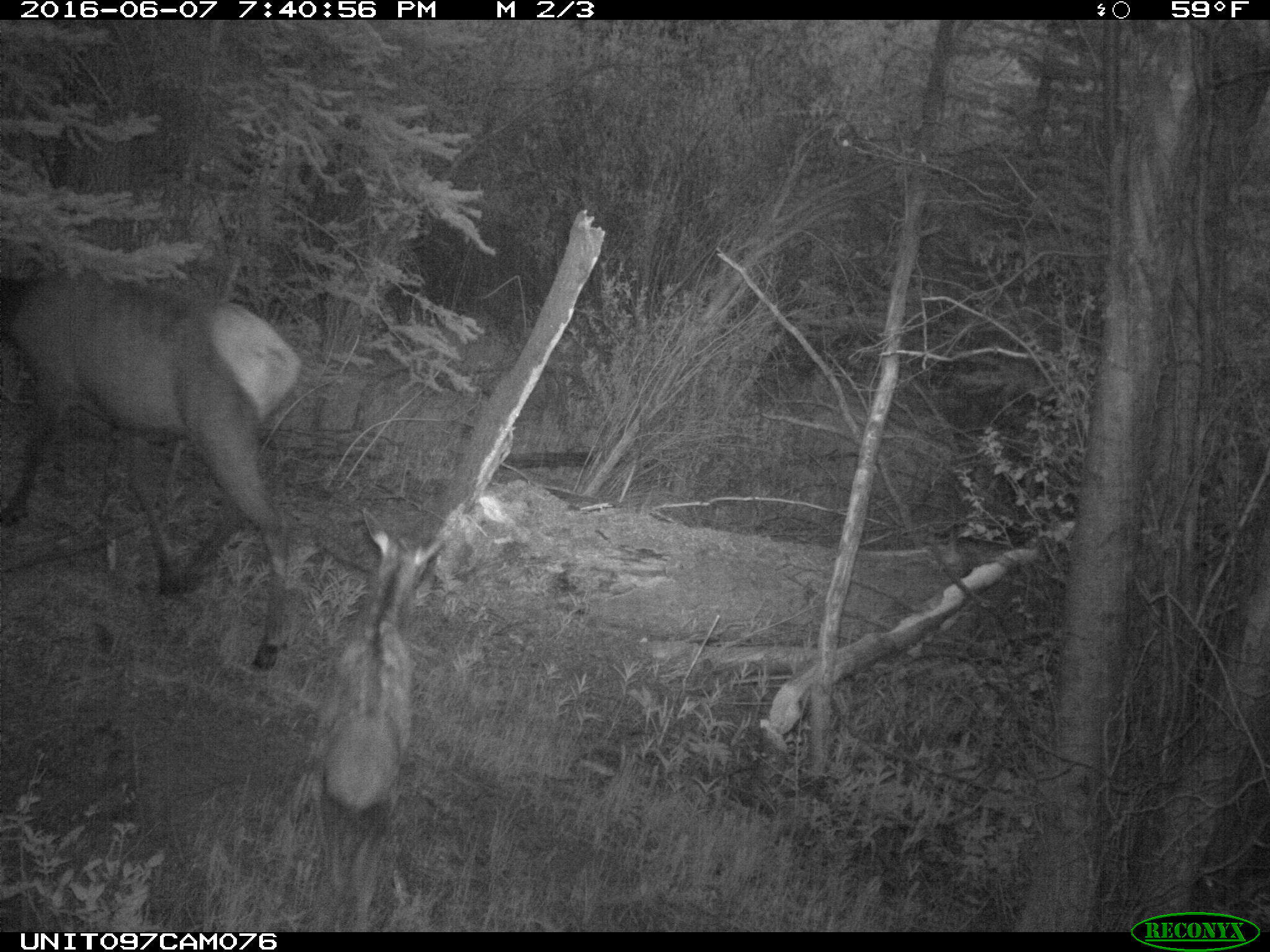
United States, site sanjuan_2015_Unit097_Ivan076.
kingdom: Animalia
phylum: Chordata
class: Mammalia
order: Artiodactyla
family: Cervidae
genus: Cervus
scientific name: Cervus elaphus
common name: red deer